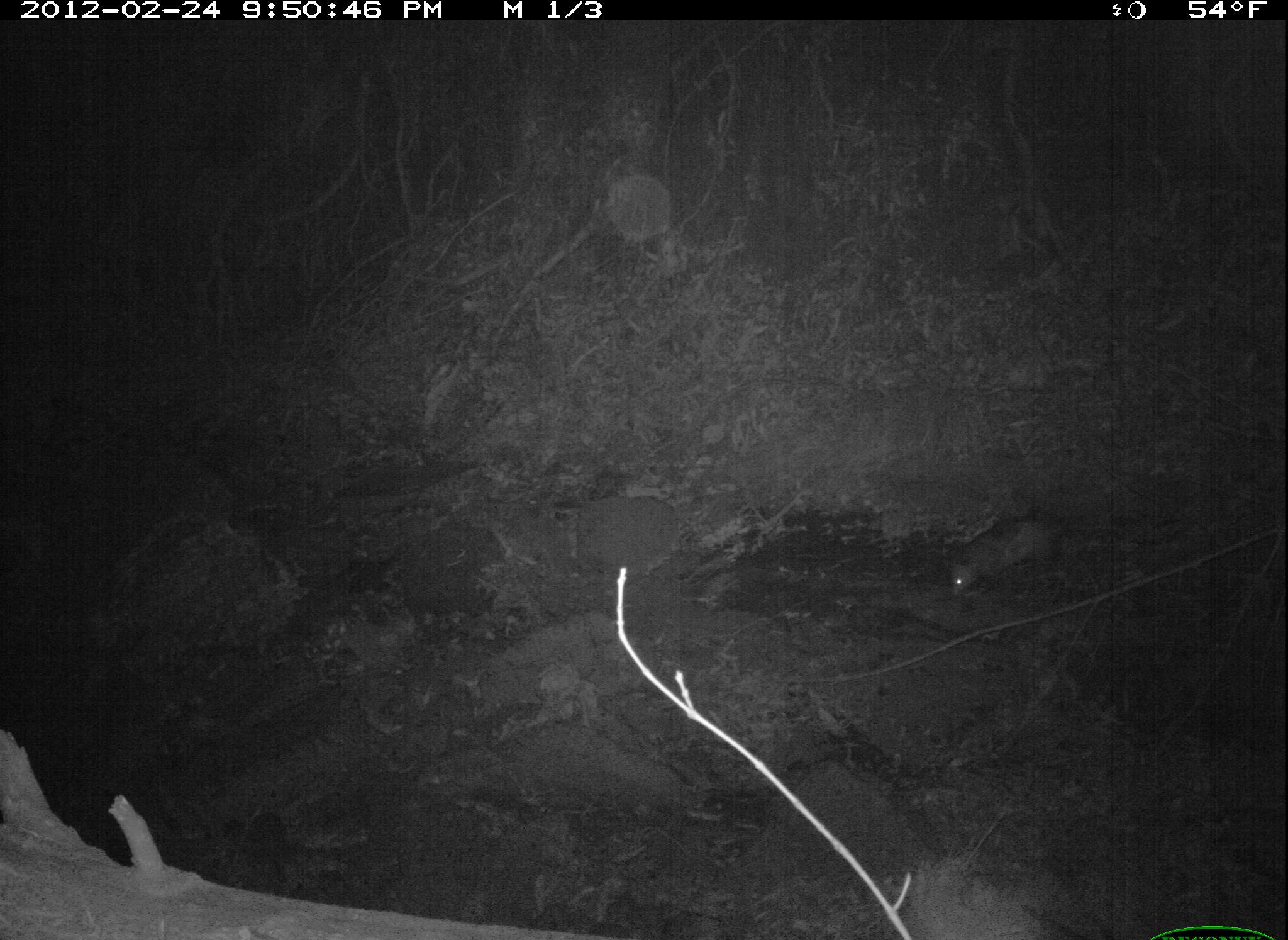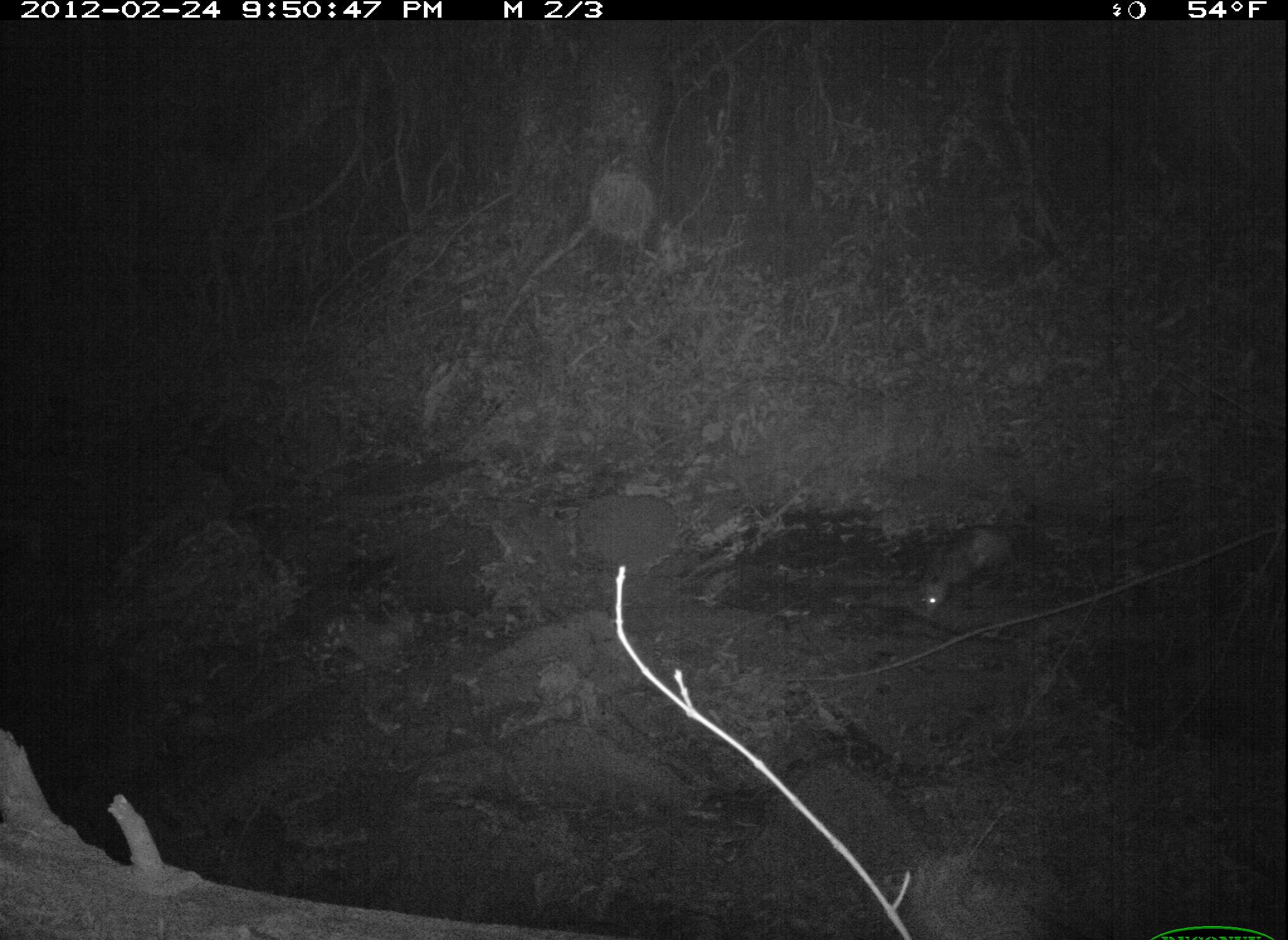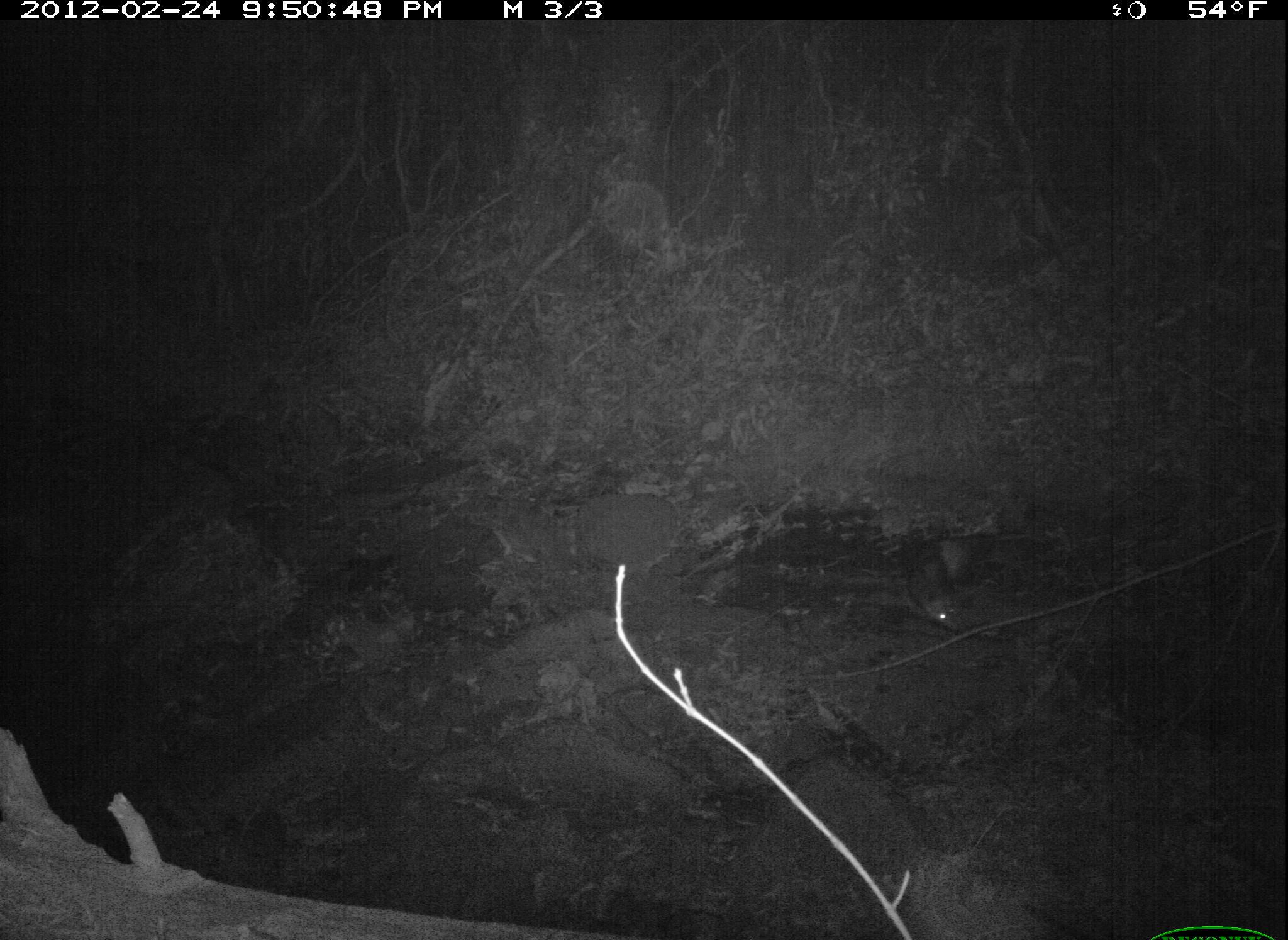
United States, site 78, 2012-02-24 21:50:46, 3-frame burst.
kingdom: Animalia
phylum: Chordata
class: Mammalia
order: Didelphimorphia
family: Didelphidae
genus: Didelphis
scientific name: Didelphis virginiana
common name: virginia opossum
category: opossum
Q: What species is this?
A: Opossum (virginia opossum) (Didelphis virginiana).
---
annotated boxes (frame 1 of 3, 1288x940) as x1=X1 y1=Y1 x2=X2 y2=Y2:
opossum: x1=927 y1=494 x2=1095 y2=610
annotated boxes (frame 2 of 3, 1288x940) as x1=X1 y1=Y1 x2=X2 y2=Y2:
opossum: x1=867 y1=509 x2=1041 y2=631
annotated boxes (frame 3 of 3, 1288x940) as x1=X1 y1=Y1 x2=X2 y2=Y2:
opossum: x1=902 y1=519 x2=1001 y2=649